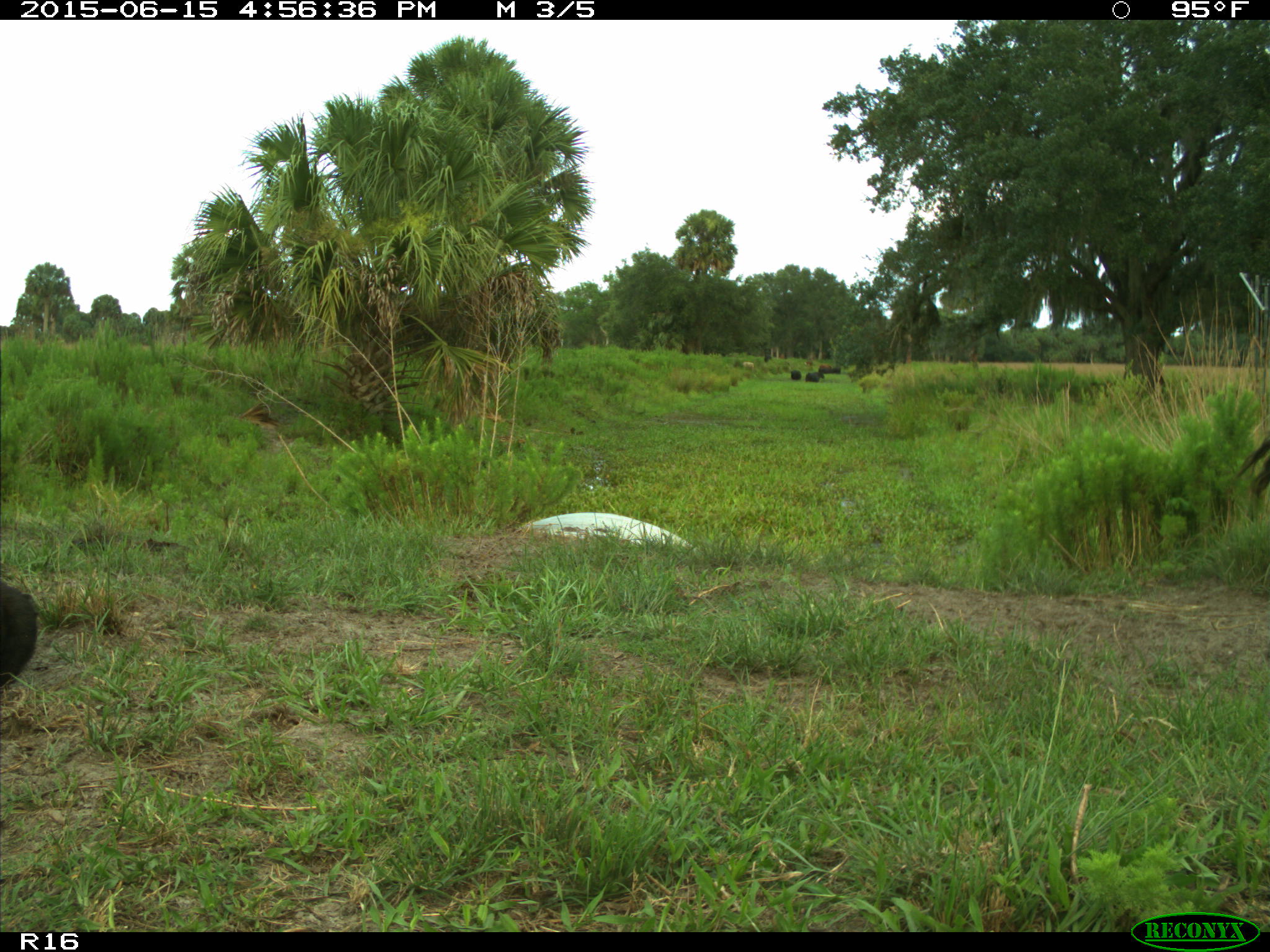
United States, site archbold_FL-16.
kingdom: Animalia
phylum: Chordata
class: Mammalia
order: Artiodactyla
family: Bovidae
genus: Bos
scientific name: Bos taurus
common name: domestic cow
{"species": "Bos taurus (domestic cow)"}